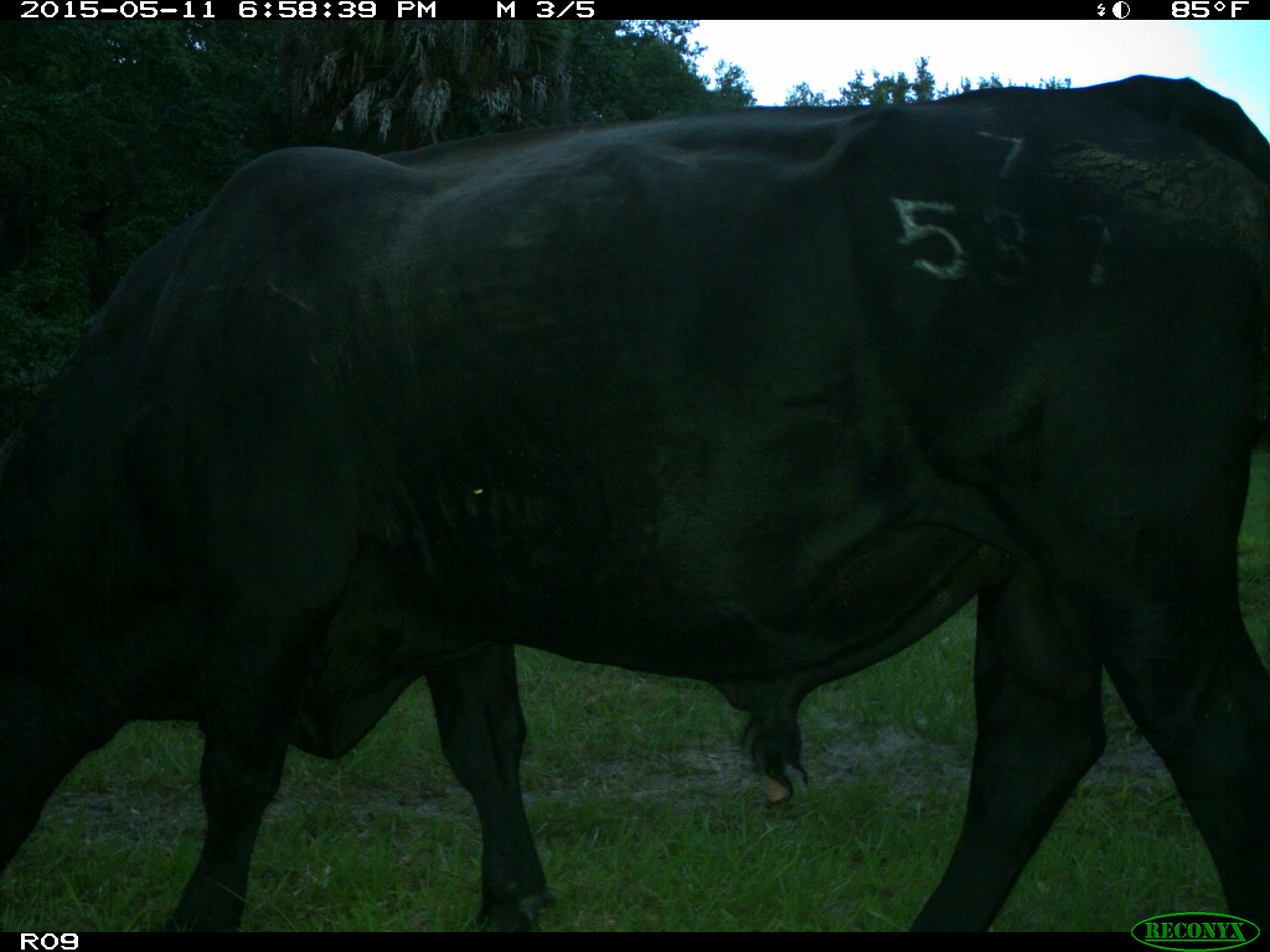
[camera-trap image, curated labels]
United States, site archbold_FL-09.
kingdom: Animalia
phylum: Chordata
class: Mammalia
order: Artiodactyla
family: Bovidae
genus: Bos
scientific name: Bos taurus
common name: domestic cow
Bos taurus (domestic cow).